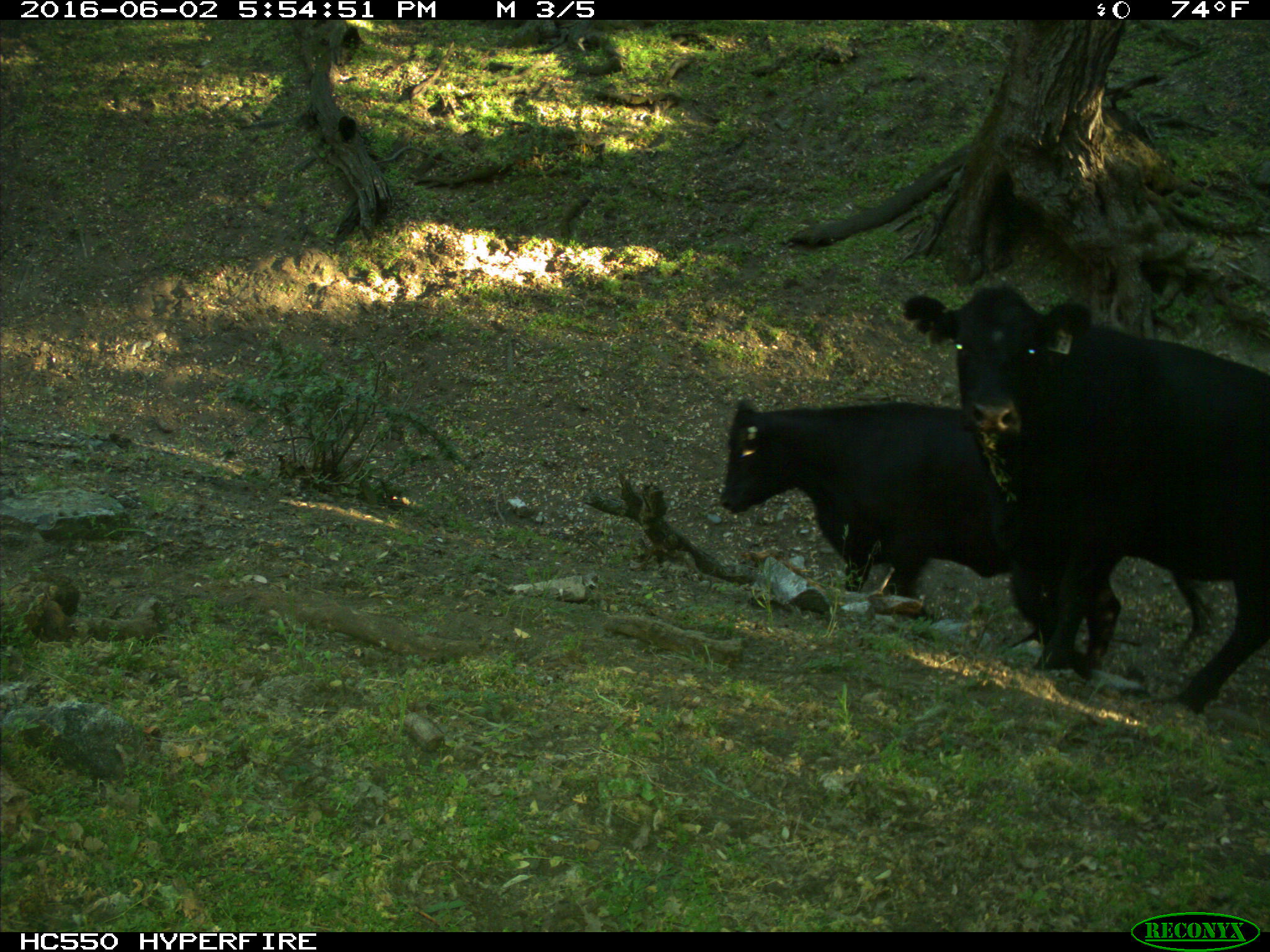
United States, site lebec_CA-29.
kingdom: Animalia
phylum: Chordata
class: Mammalia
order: Artiodactyla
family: Bovidae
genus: Bos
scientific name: Bos taurus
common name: domestic cow